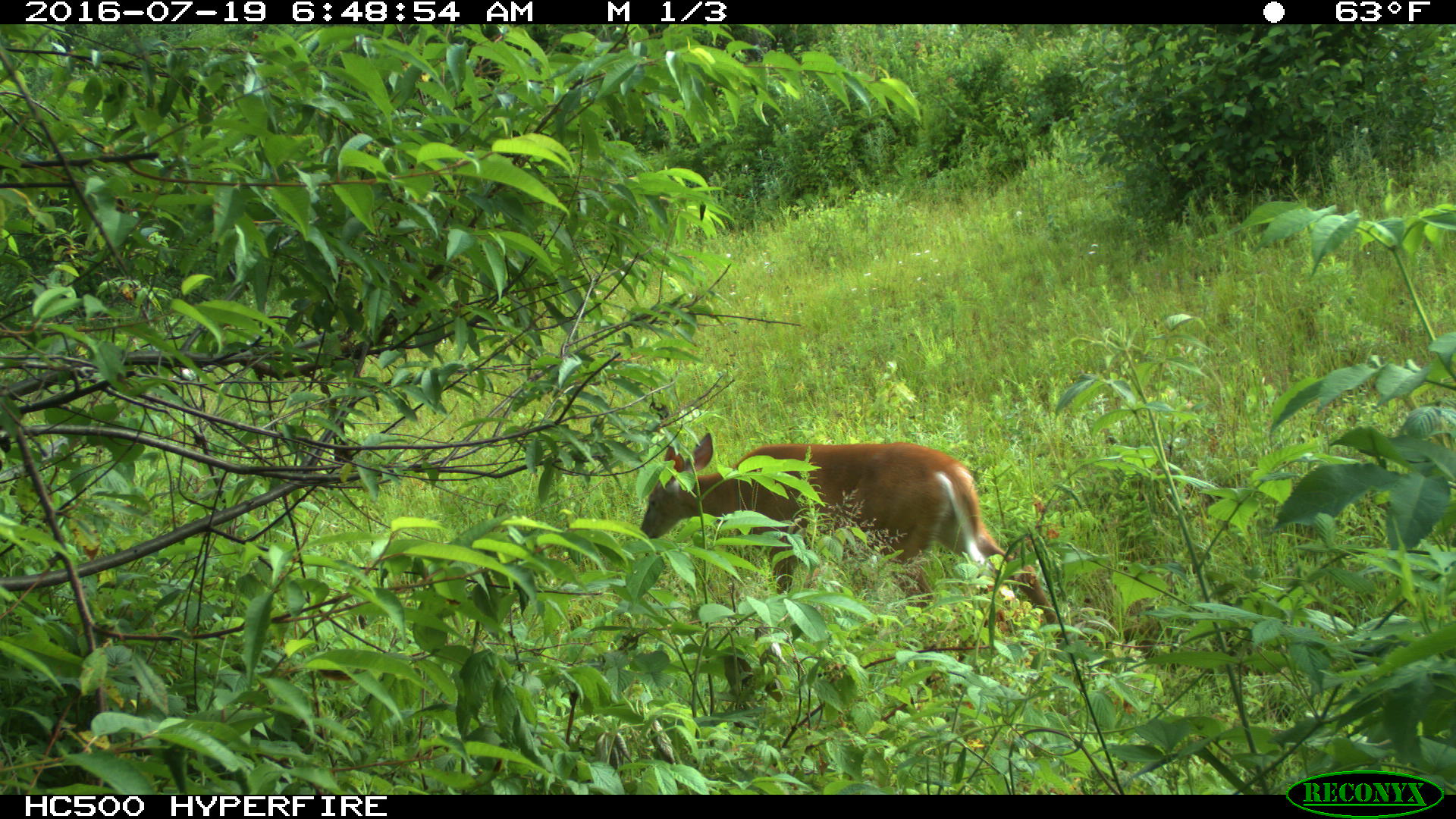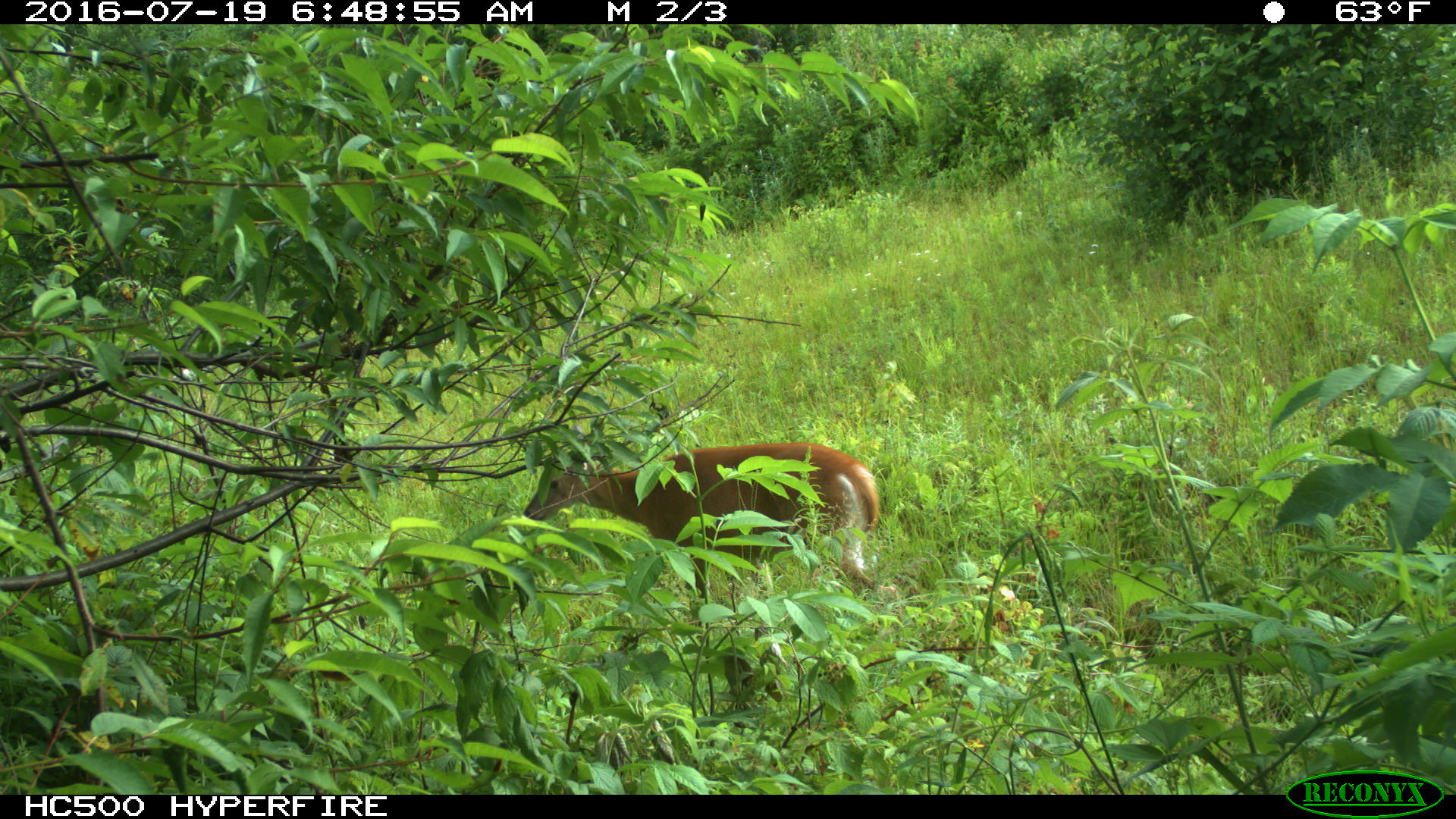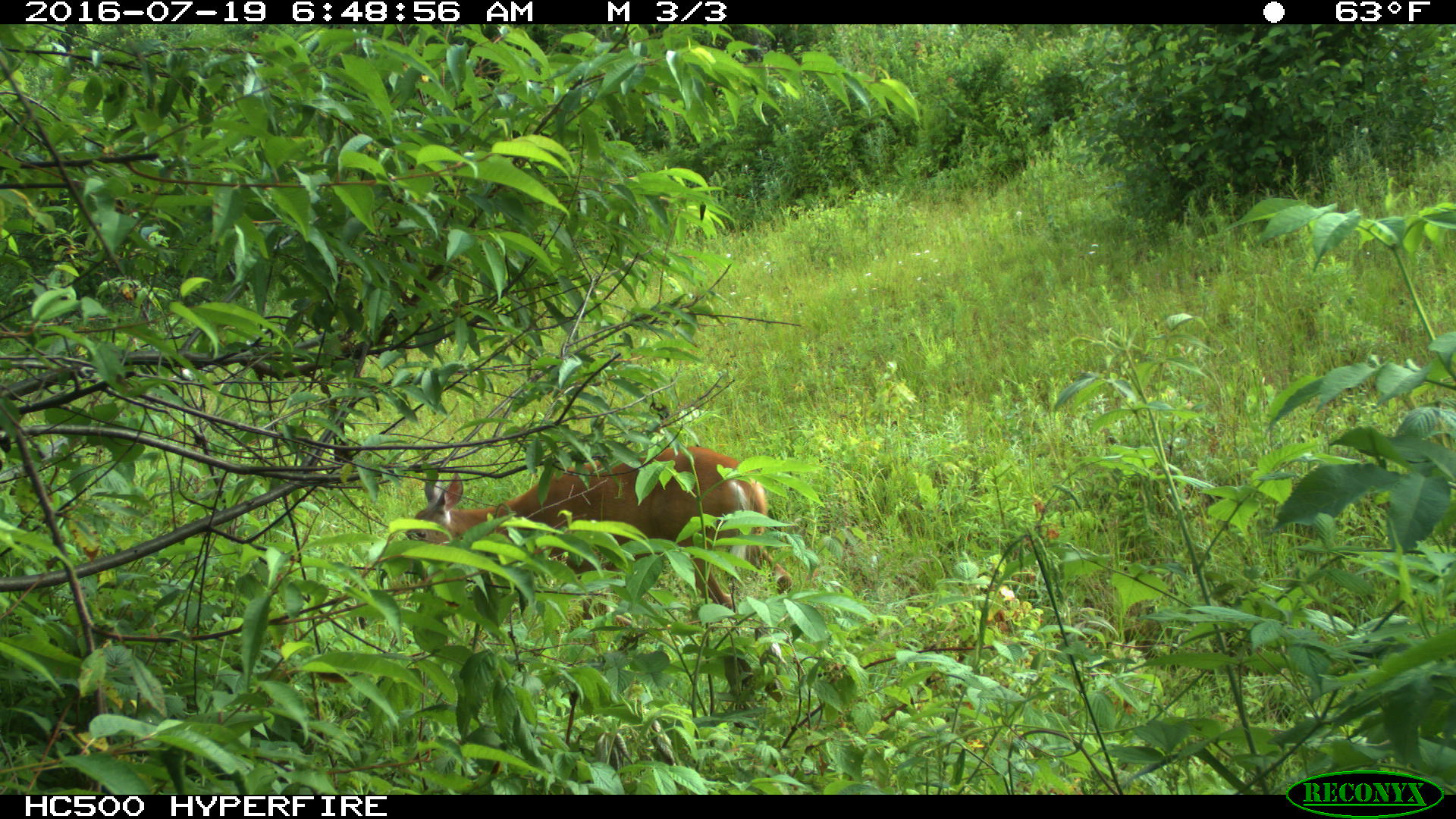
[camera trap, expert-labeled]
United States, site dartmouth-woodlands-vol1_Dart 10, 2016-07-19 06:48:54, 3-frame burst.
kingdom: Animalia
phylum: Chordata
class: Mammalia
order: Artiodactyla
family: Cervidae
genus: Odocoileus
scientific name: Odocoileus virginianus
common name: white-tailed deer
White-tailed deer (Odocoileus virginianus).